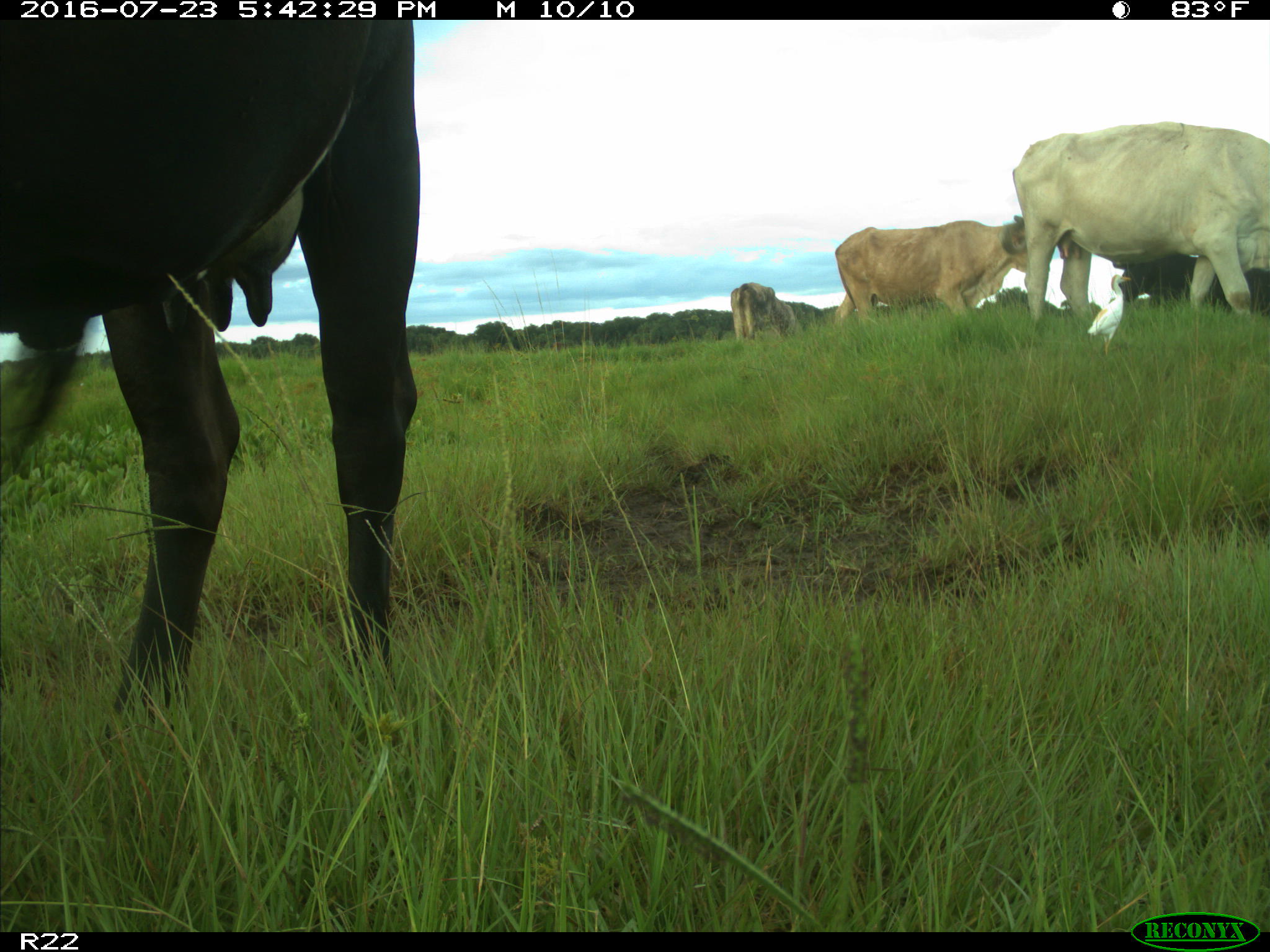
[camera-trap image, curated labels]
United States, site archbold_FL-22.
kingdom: Animalia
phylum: Chordata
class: Mammalia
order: Artiodactyla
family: Bovidae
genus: Bos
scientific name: Bos taurus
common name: domestic cow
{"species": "Bos taurus (domestic cow)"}